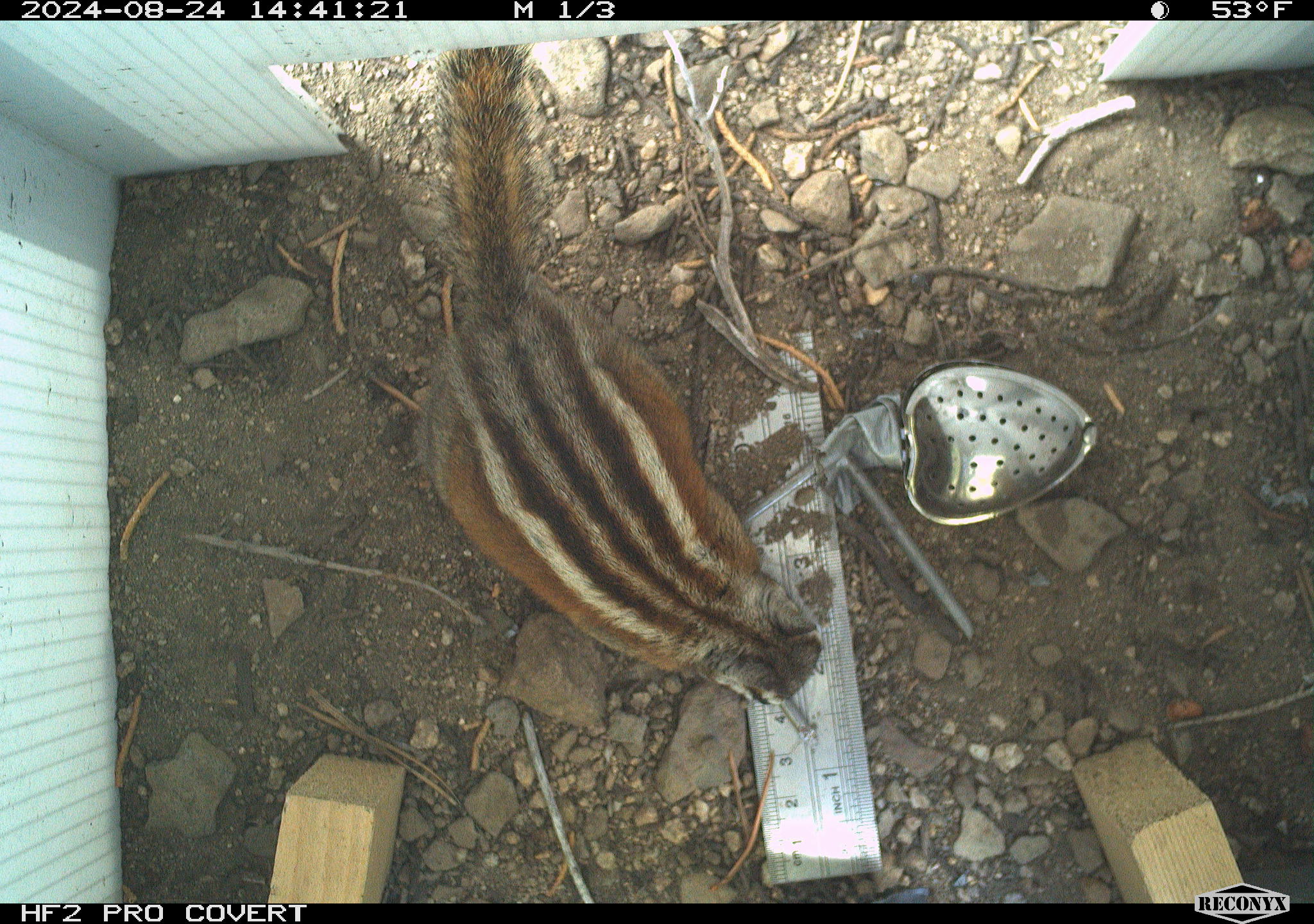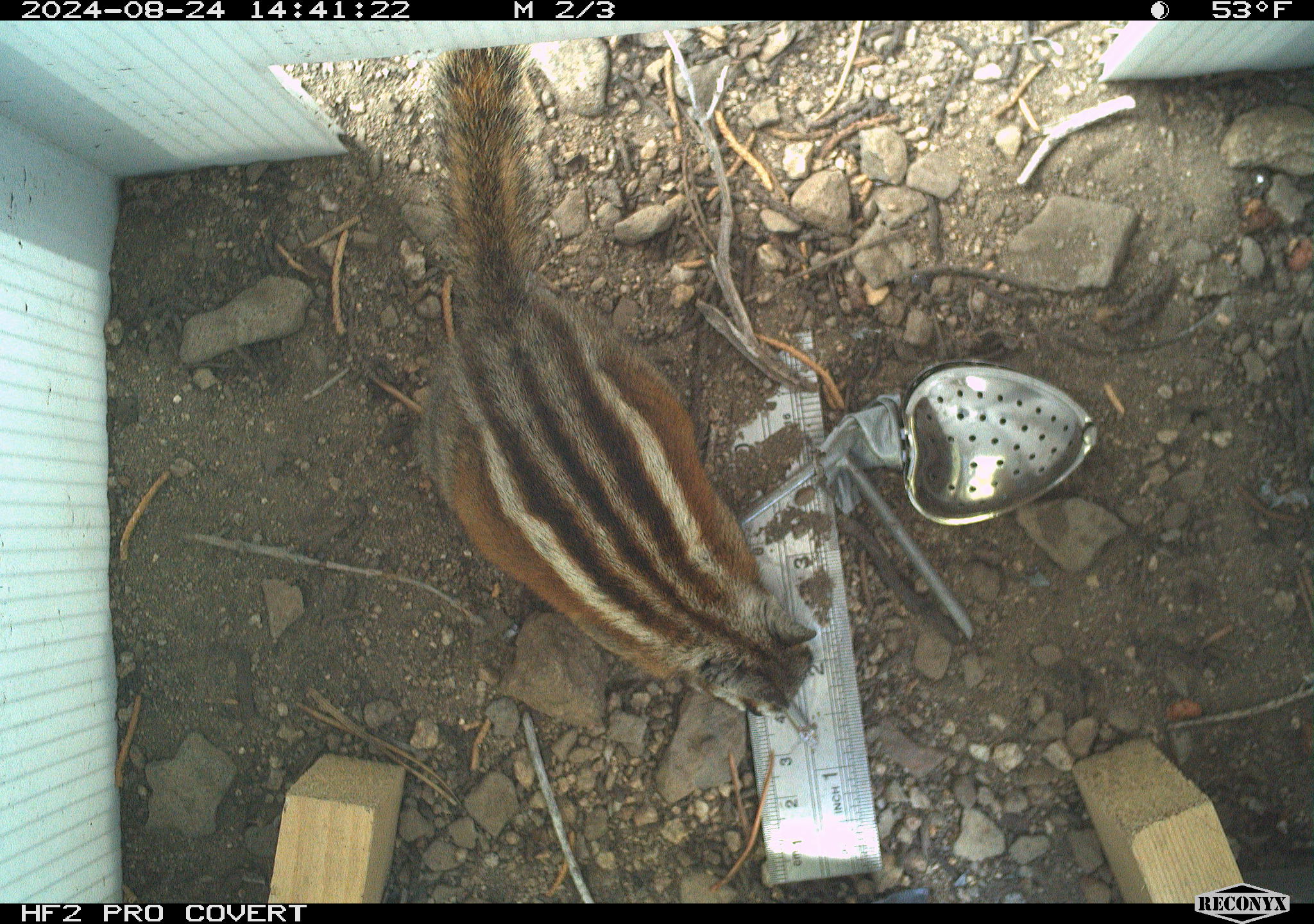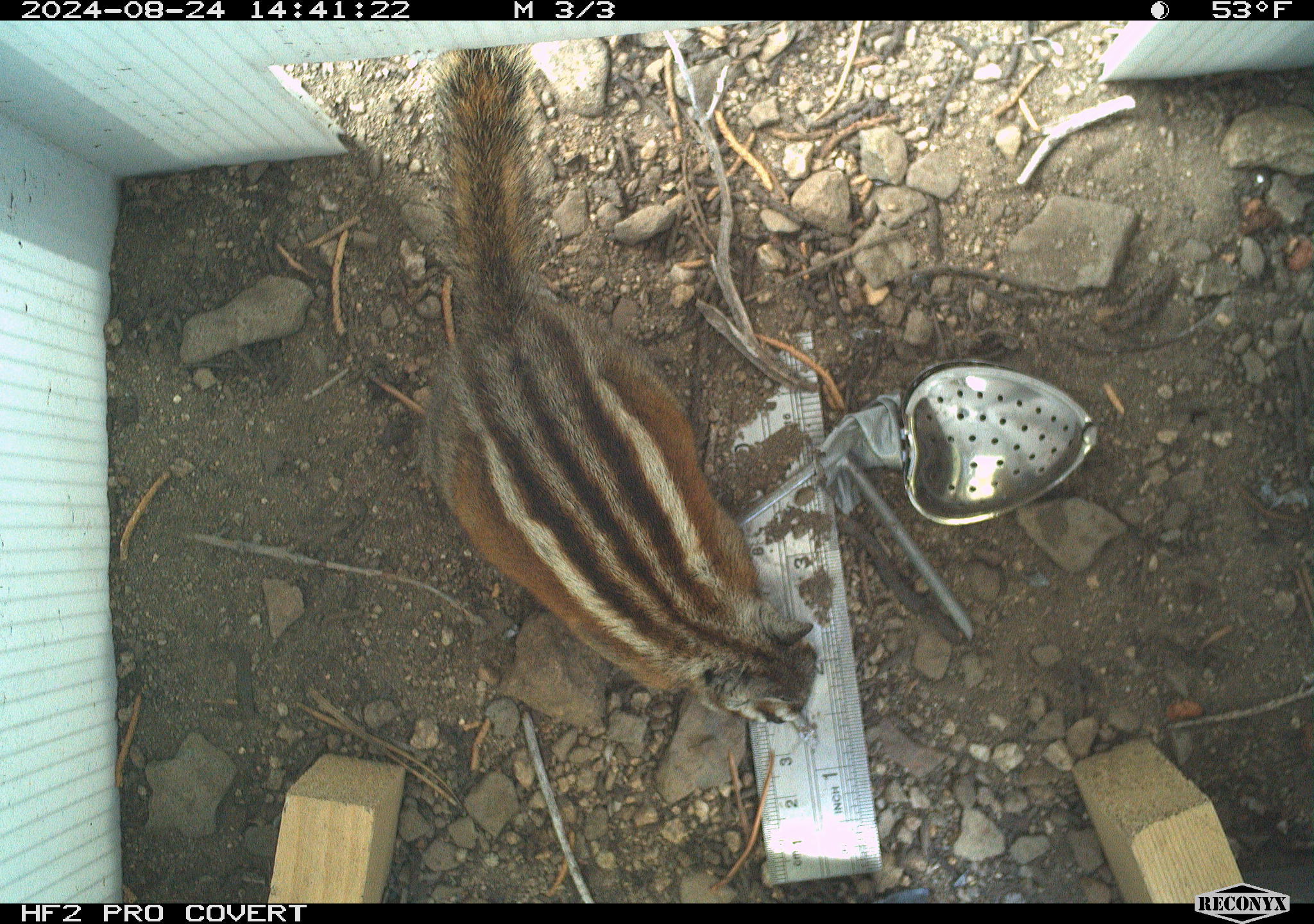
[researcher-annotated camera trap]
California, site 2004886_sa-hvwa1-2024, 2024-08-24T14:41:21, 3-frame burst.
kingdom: Animalia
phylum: Chordata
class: Mammalia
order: Rodentia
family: Sciuridae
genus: Neotamias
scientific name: Neotamias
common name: western chipmunks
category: neotamias species